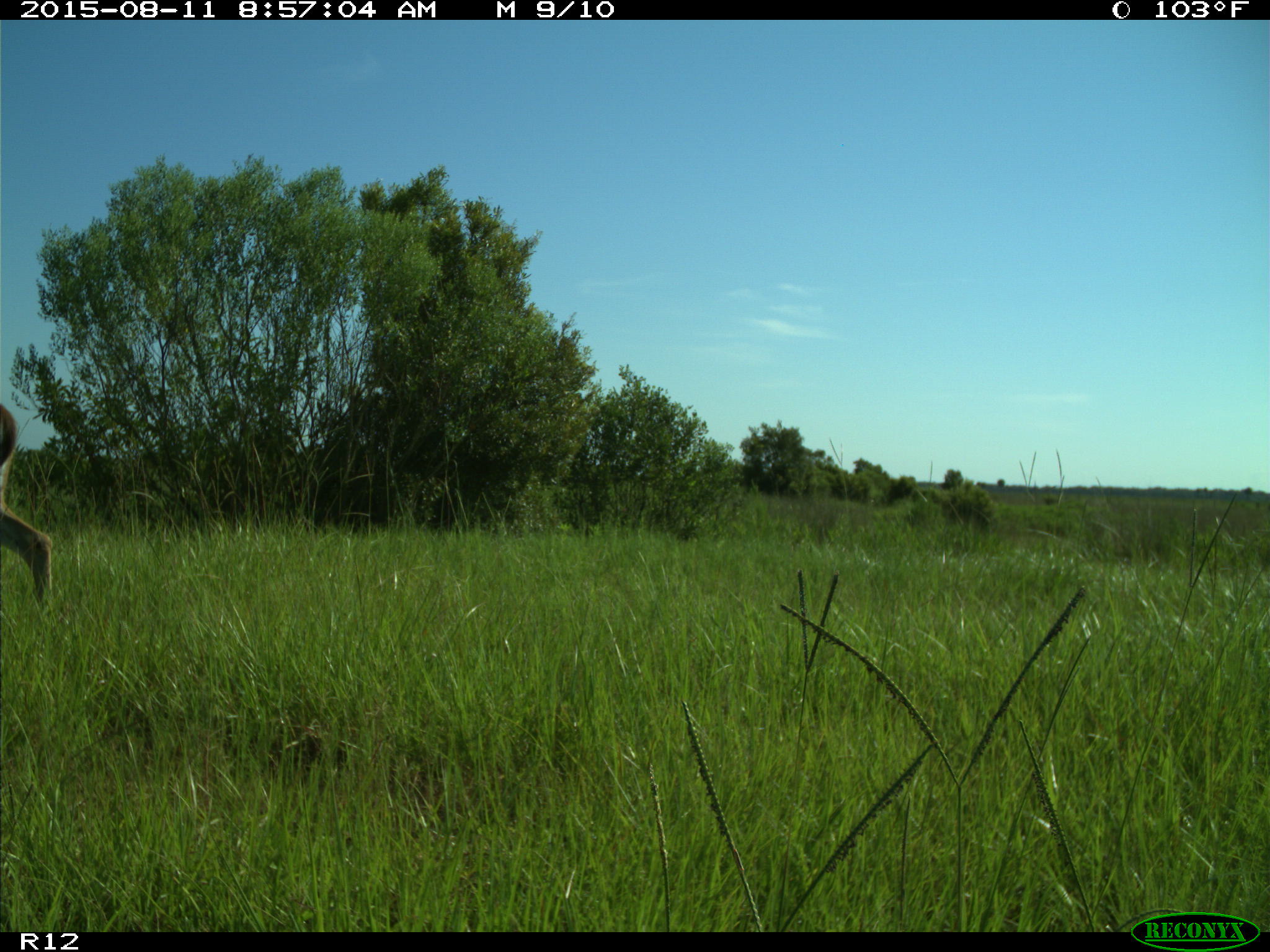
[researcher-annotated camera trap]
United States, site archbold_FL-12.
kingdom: Animalia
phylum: Chordata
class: Mammalia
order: Artiodactyla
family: Cervidae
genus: Odocoileus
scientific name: Odocoileus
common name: deer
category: unidentified deer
Unidentified deer (deer) (Odocoileus).